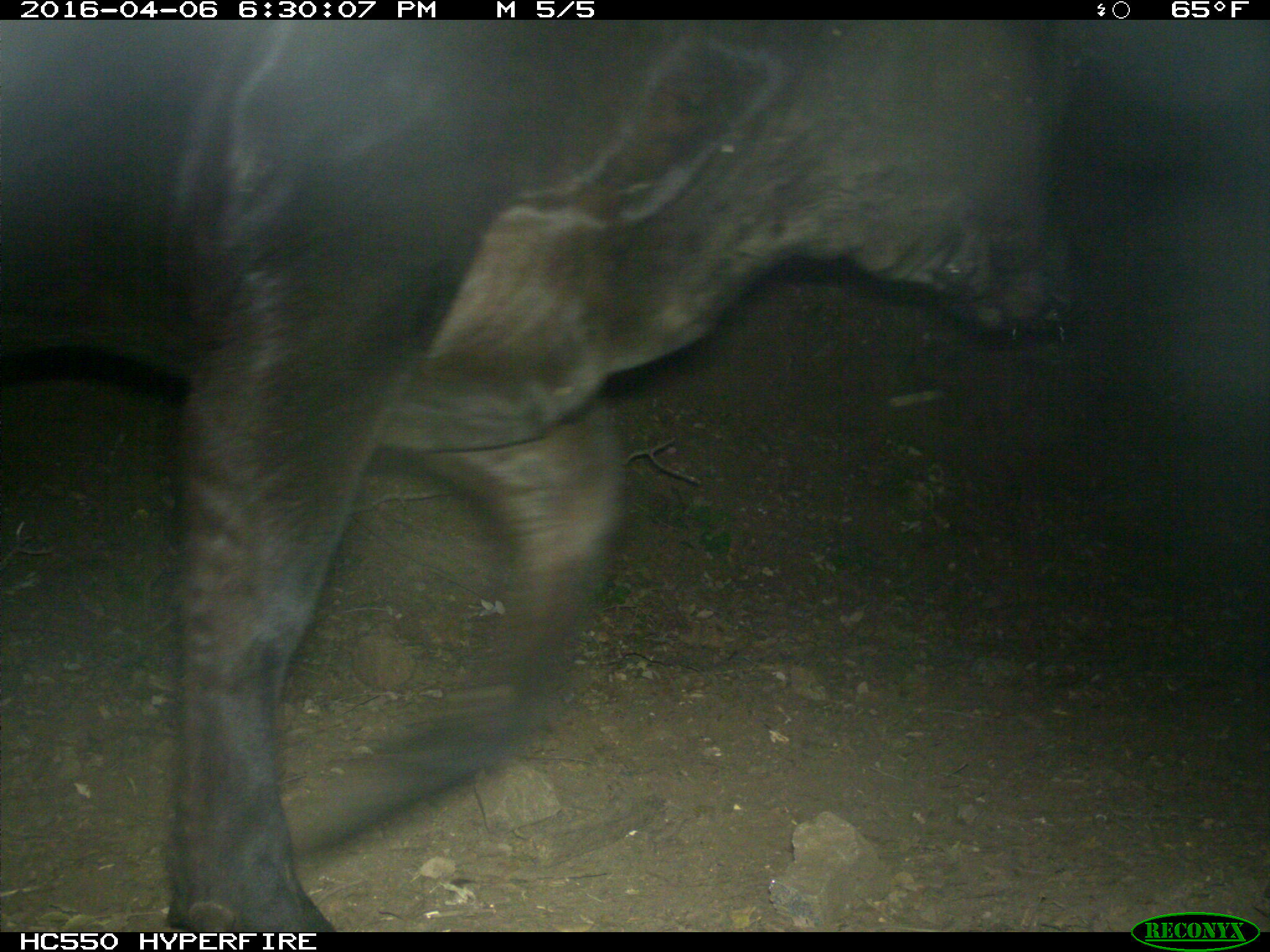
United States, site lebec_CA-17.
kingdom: Animalia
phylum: Chordata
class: Mammalia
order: Artiodactyla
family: Bovidae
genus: Bos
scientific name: Bos taurus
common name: domestic cow